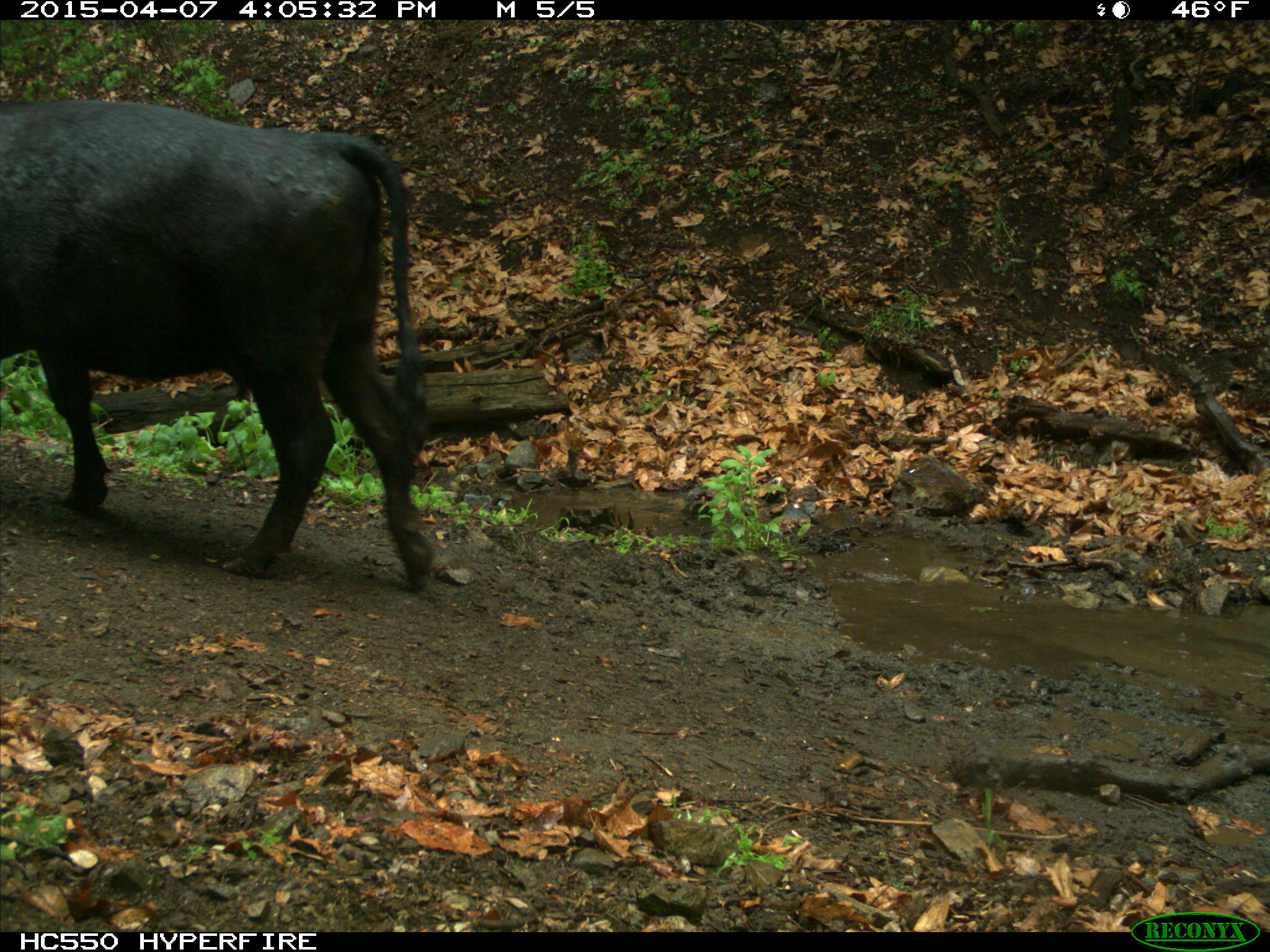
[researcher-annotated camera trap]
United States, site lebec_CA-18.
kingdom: Animalia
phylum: Chordata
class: Mammalia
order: Artiodactyla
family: Bovidae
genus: Bos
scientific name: Bos taurus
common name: domestic cow